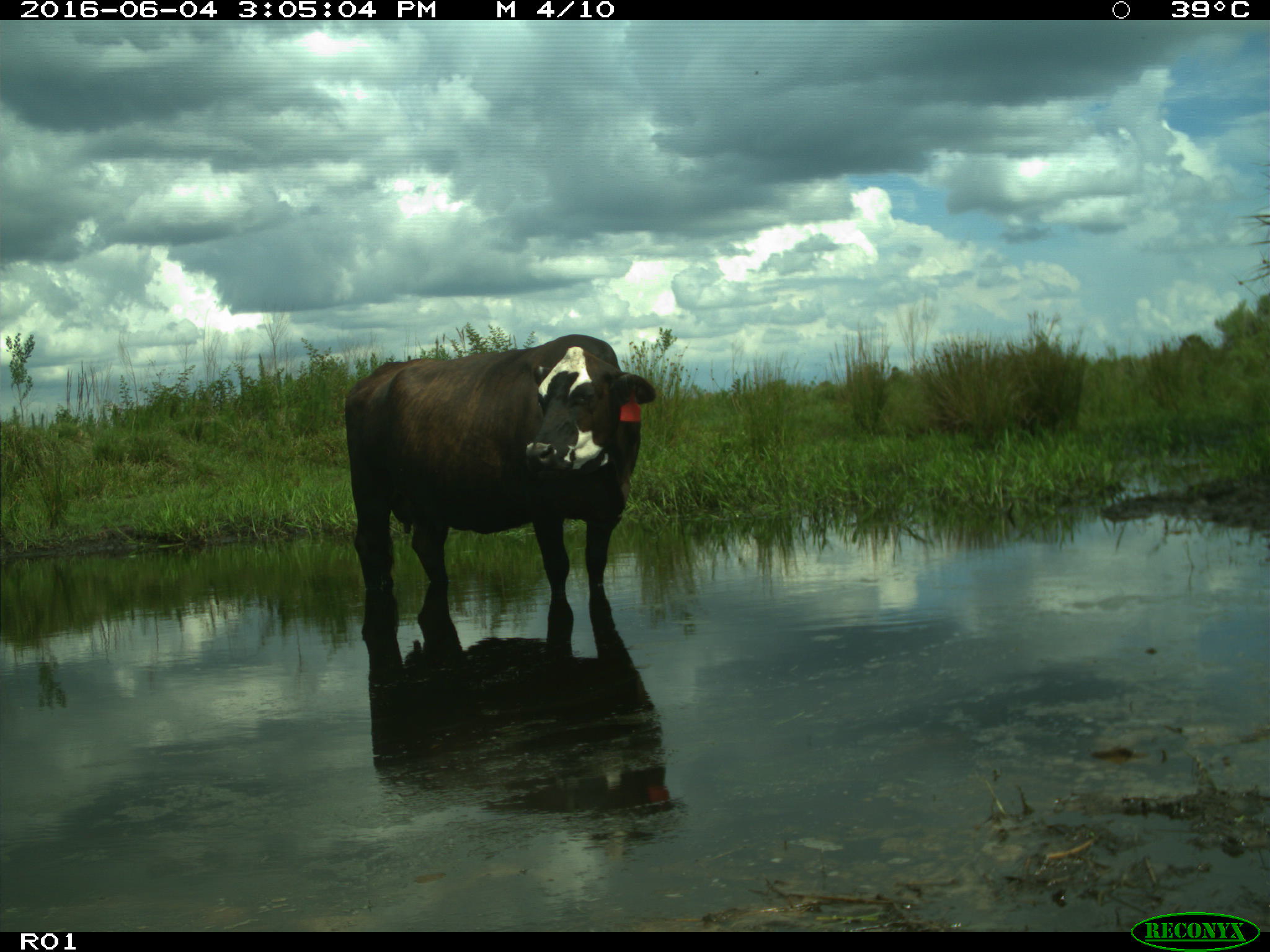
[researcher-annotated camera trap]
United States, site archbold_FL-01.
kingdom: Animalia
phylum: Chordata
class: Mammalia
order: Artiodactyla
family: Bovidae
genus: Bos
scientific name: Bos taurus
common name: domestic cow